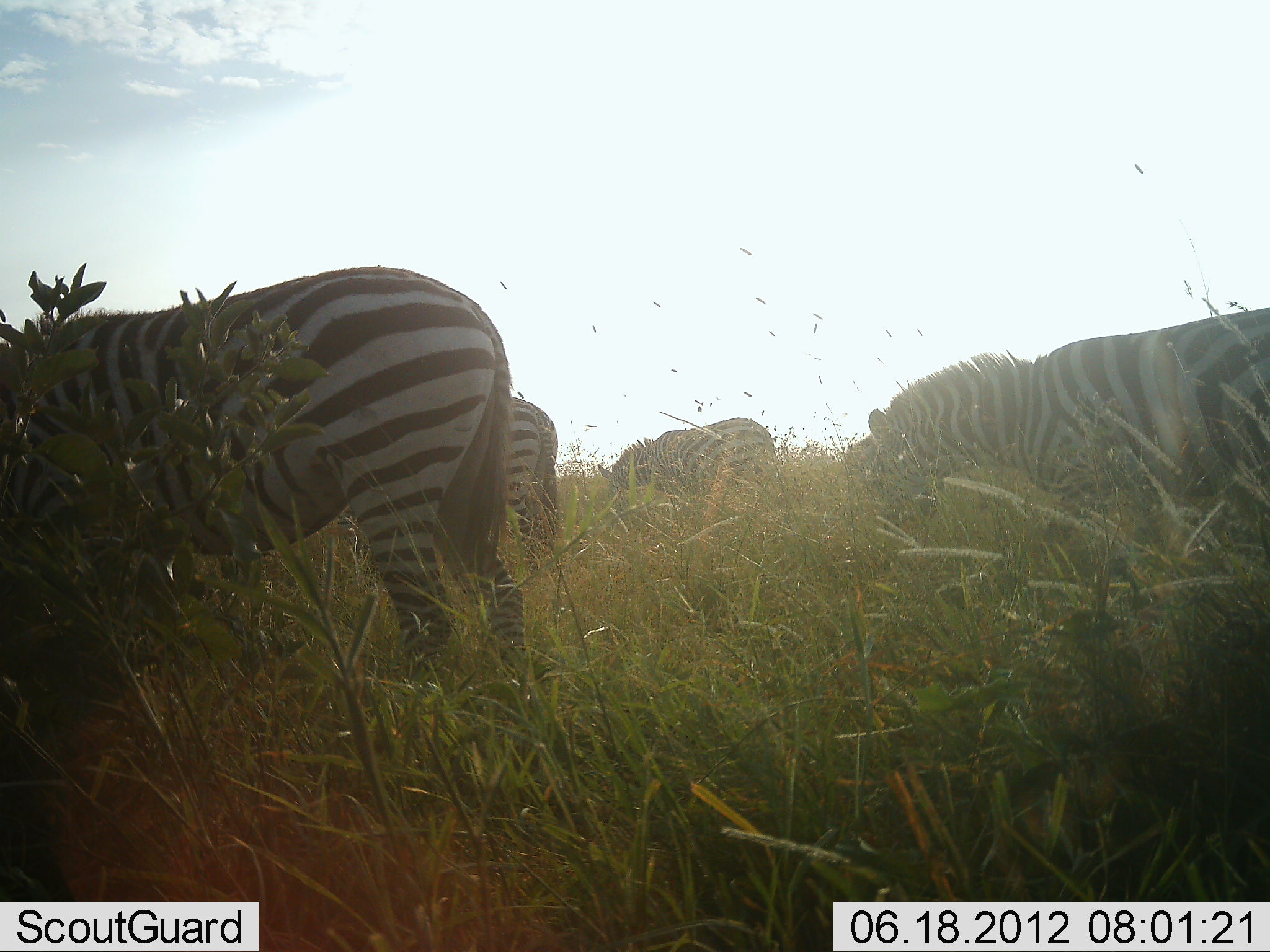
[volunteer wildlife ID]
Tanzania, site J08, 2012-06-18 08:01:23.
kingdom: Animalia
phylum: Chordata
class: Mammalia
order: Perissodactyla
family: Equidae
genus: Equus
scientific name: Equus quagga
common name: plains zebra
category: zebra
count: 4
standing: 70%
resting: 0%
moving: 10%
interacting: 0%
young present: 0%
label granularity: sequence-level